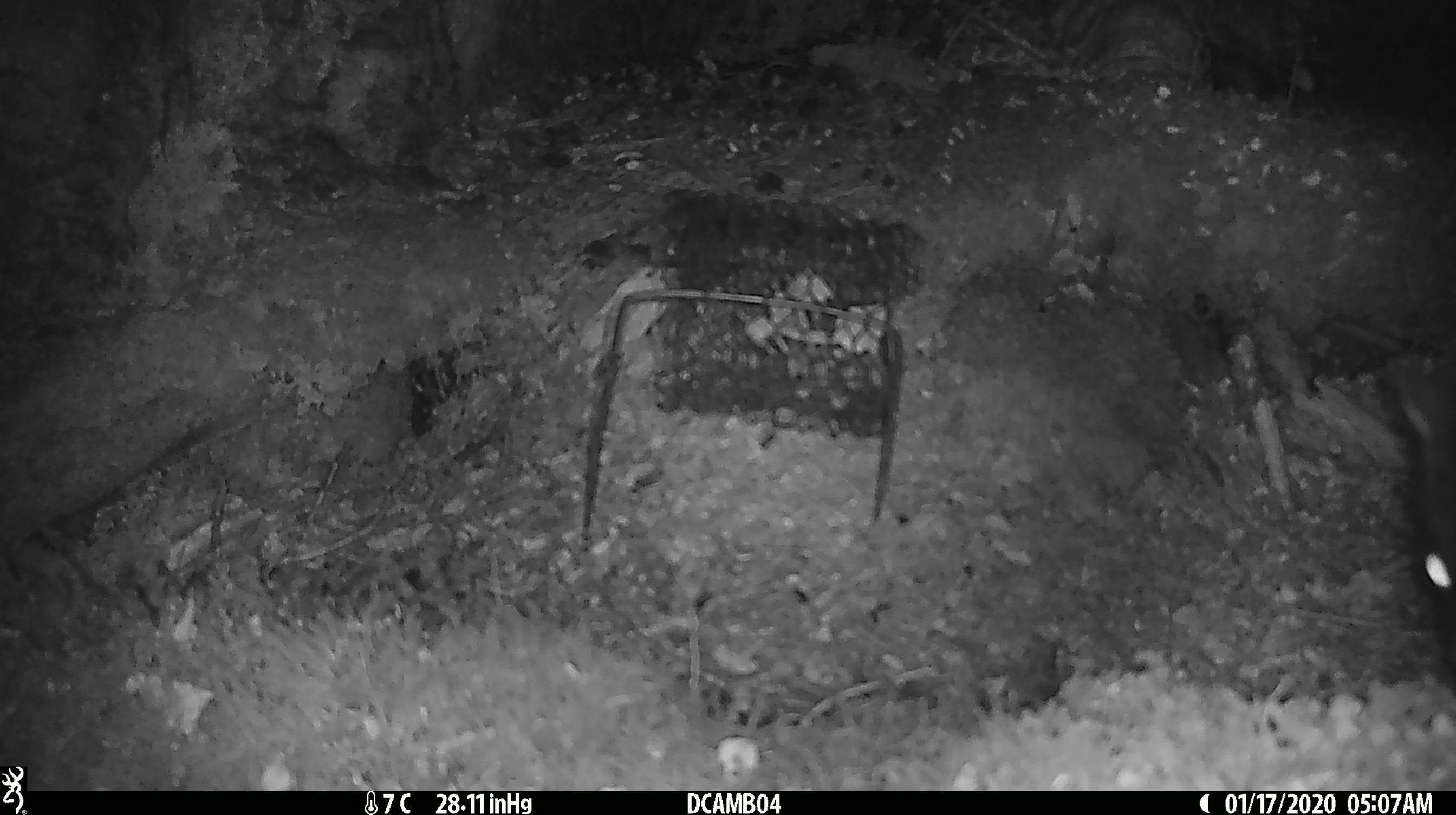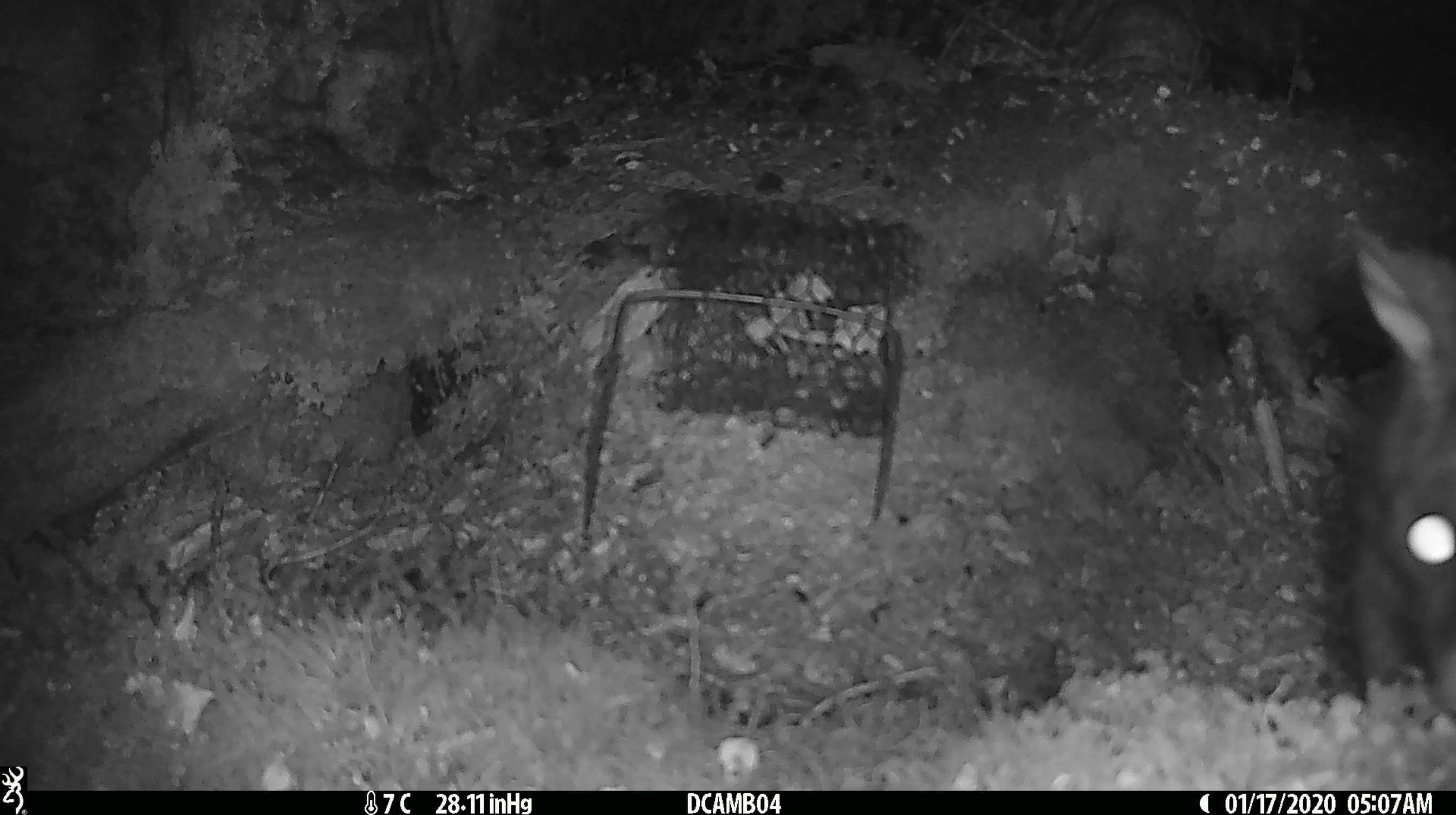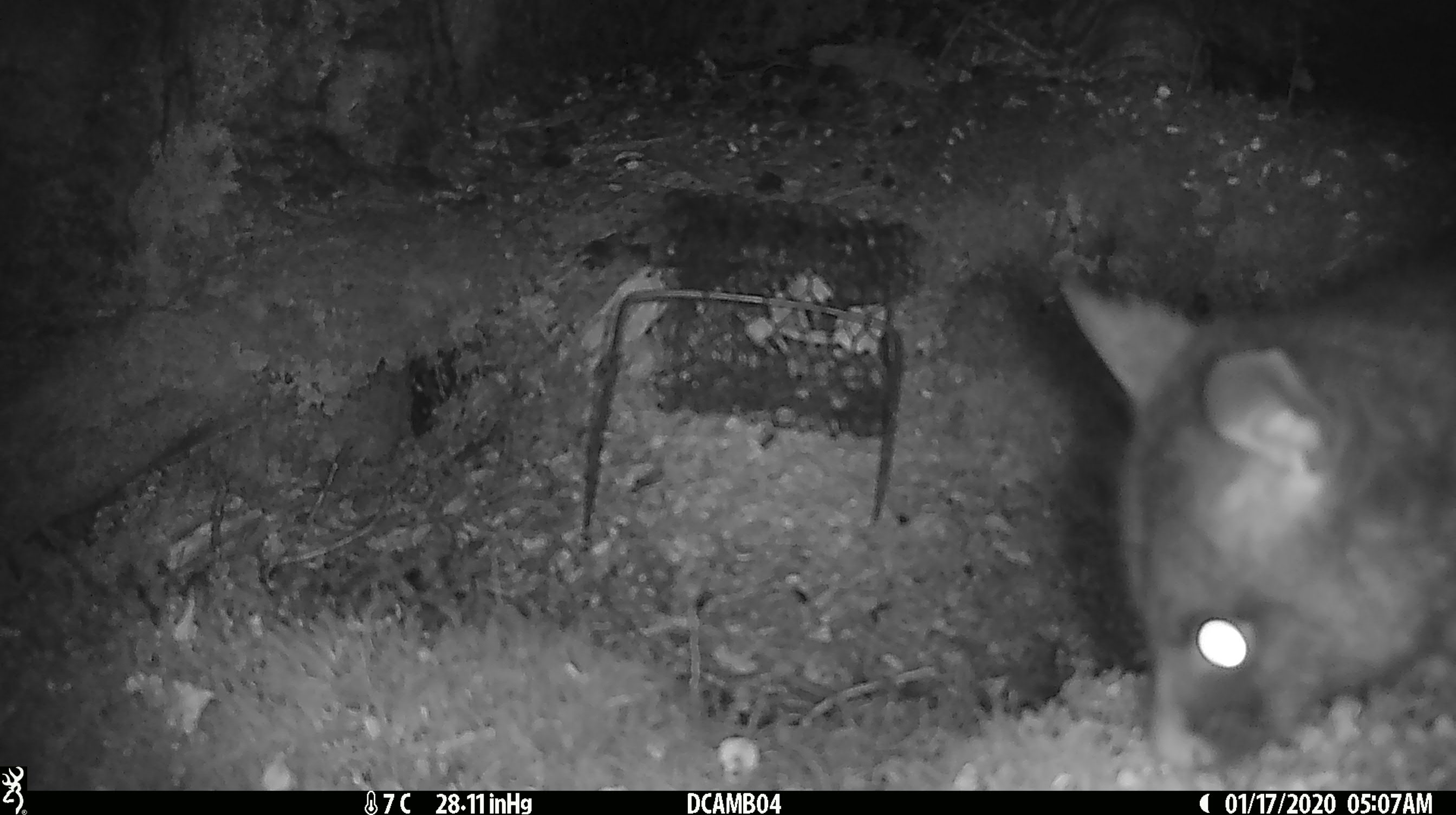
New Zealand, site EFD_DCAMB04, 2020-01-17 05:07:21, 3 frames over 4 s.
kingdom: Animalia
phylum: Chordata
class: Mammalia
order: Diprotodontia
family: Phalangeridae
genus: Trichosurus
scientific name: Trichosurus vulpecula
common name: common brushtail possum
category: possum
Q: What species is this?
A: Possum (common brushtail possum) (Trichosurus vulpecula).